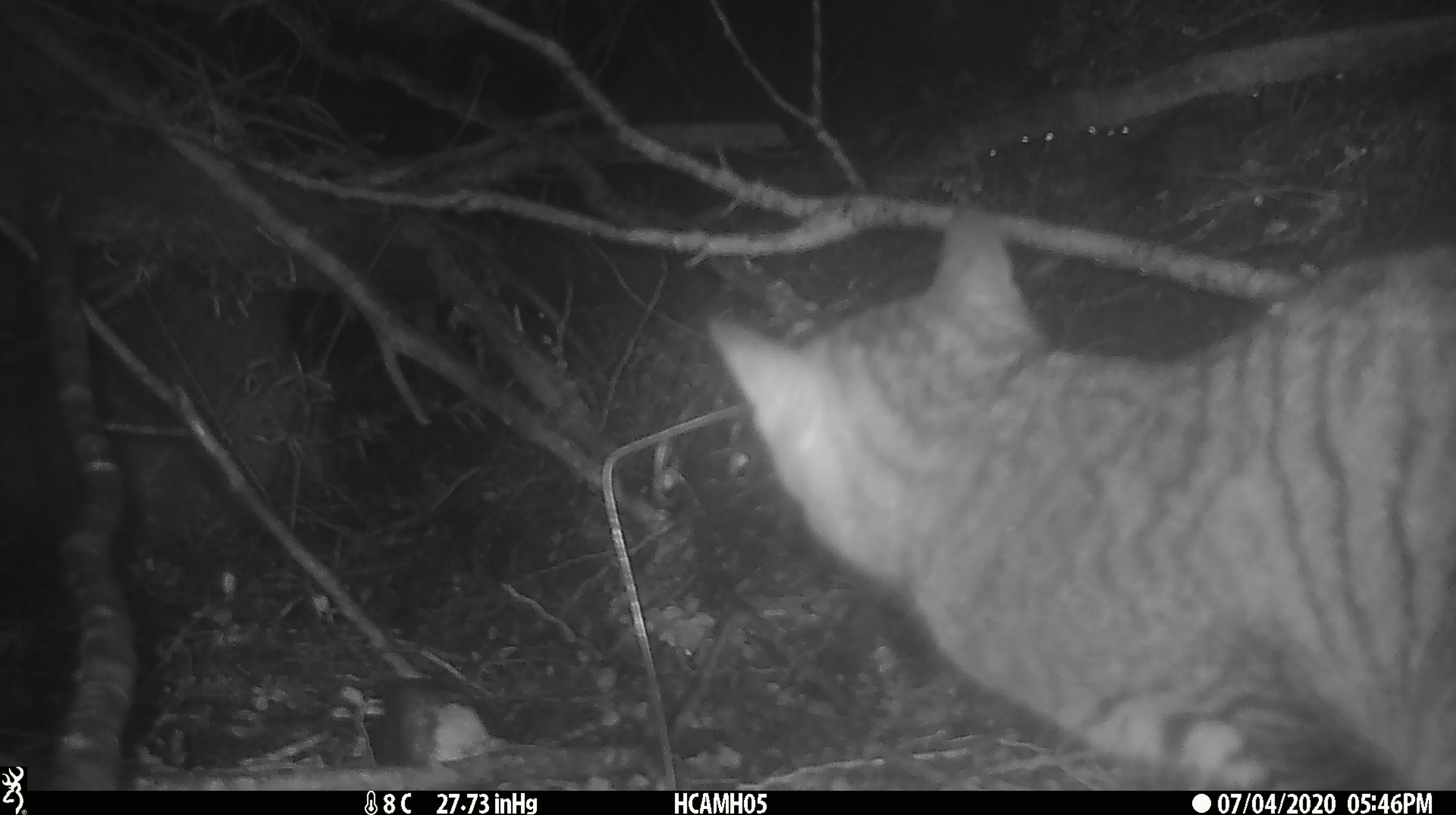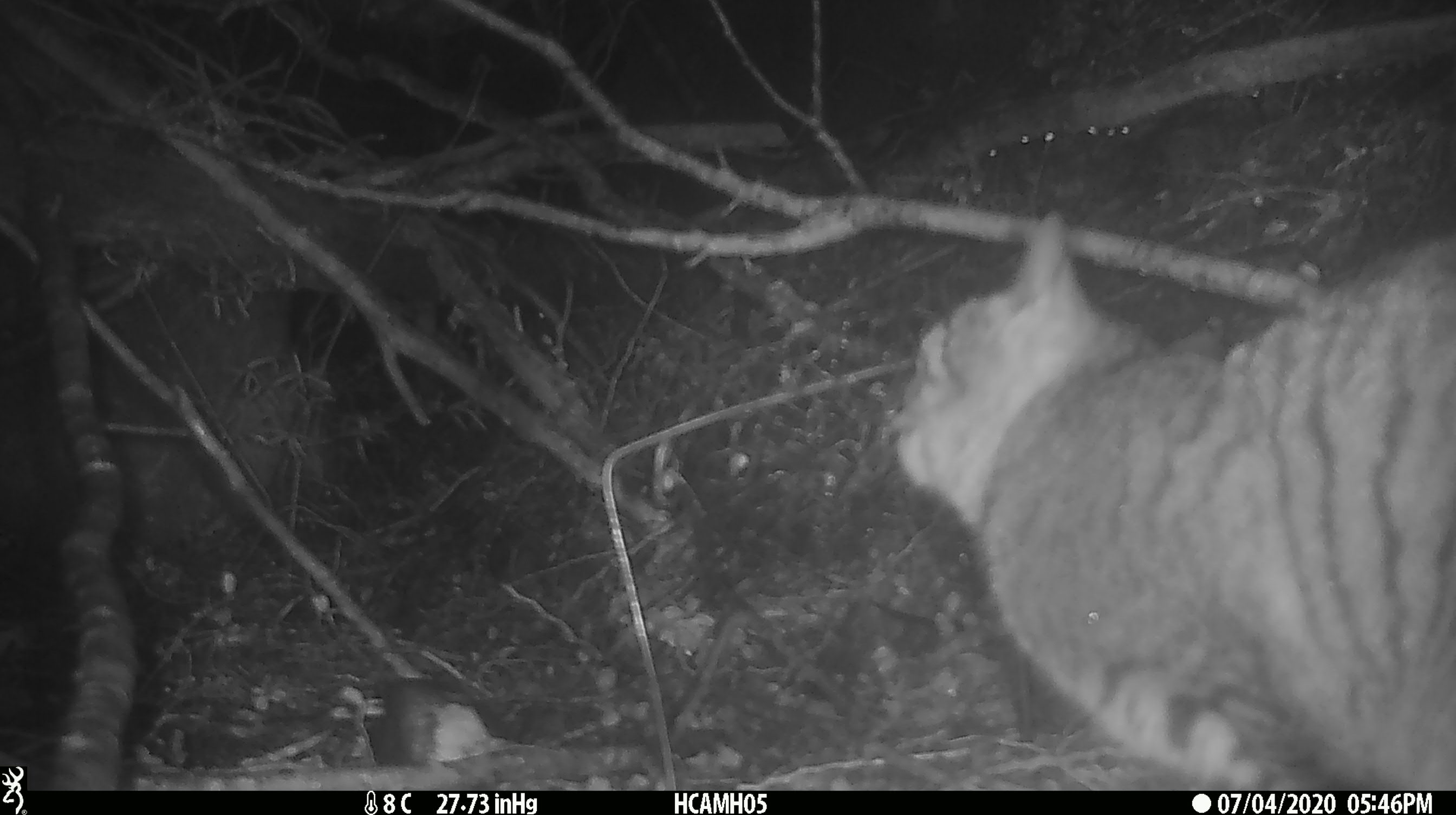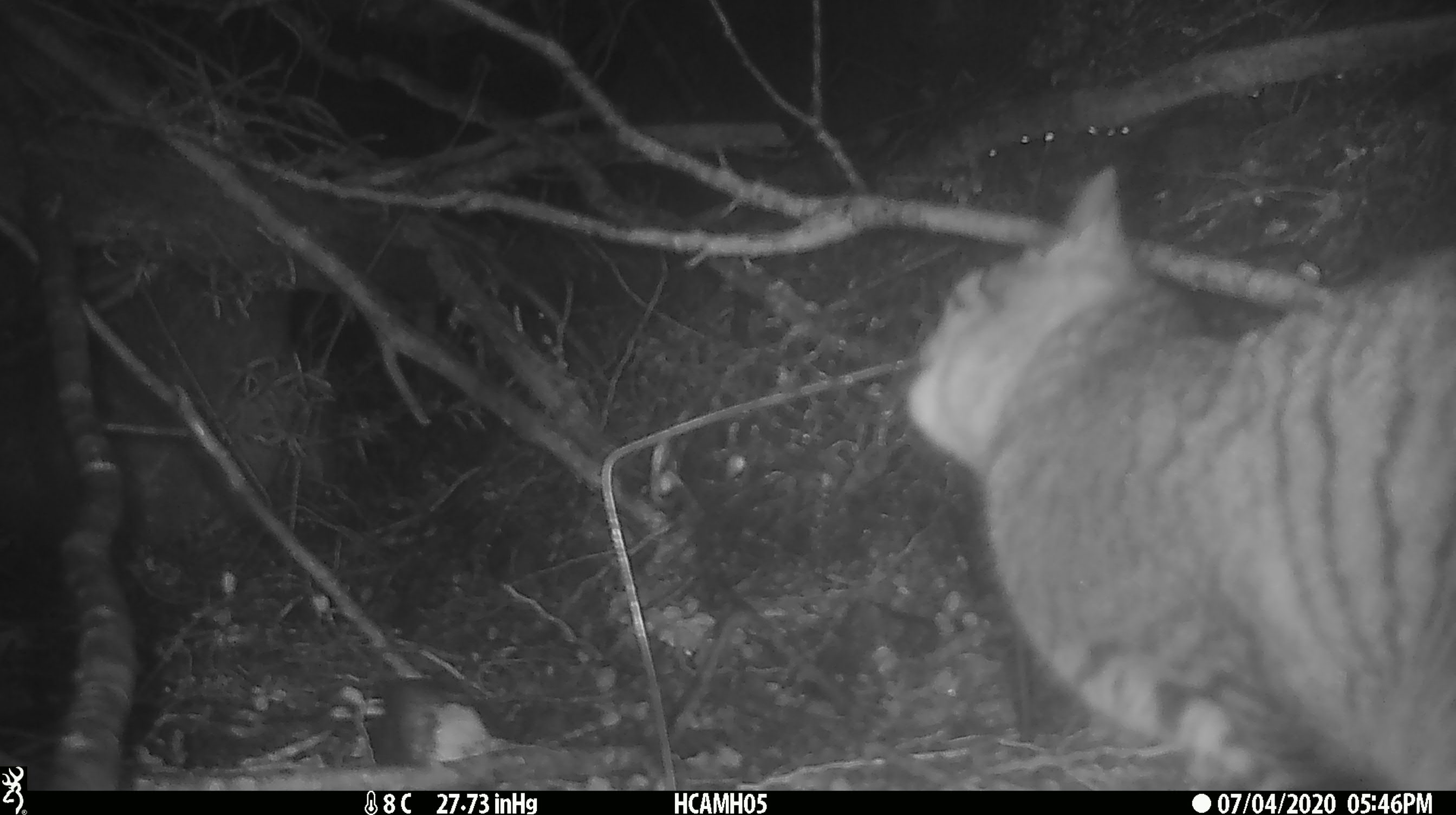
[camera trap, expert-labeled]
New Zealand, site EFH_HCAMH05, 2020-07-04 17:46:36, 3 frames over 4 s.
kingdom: Animalia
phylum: Chordata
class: Mammalia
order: Carnivora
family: Felidae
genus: Felis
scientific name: Felis catus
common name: domestic cat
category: cat